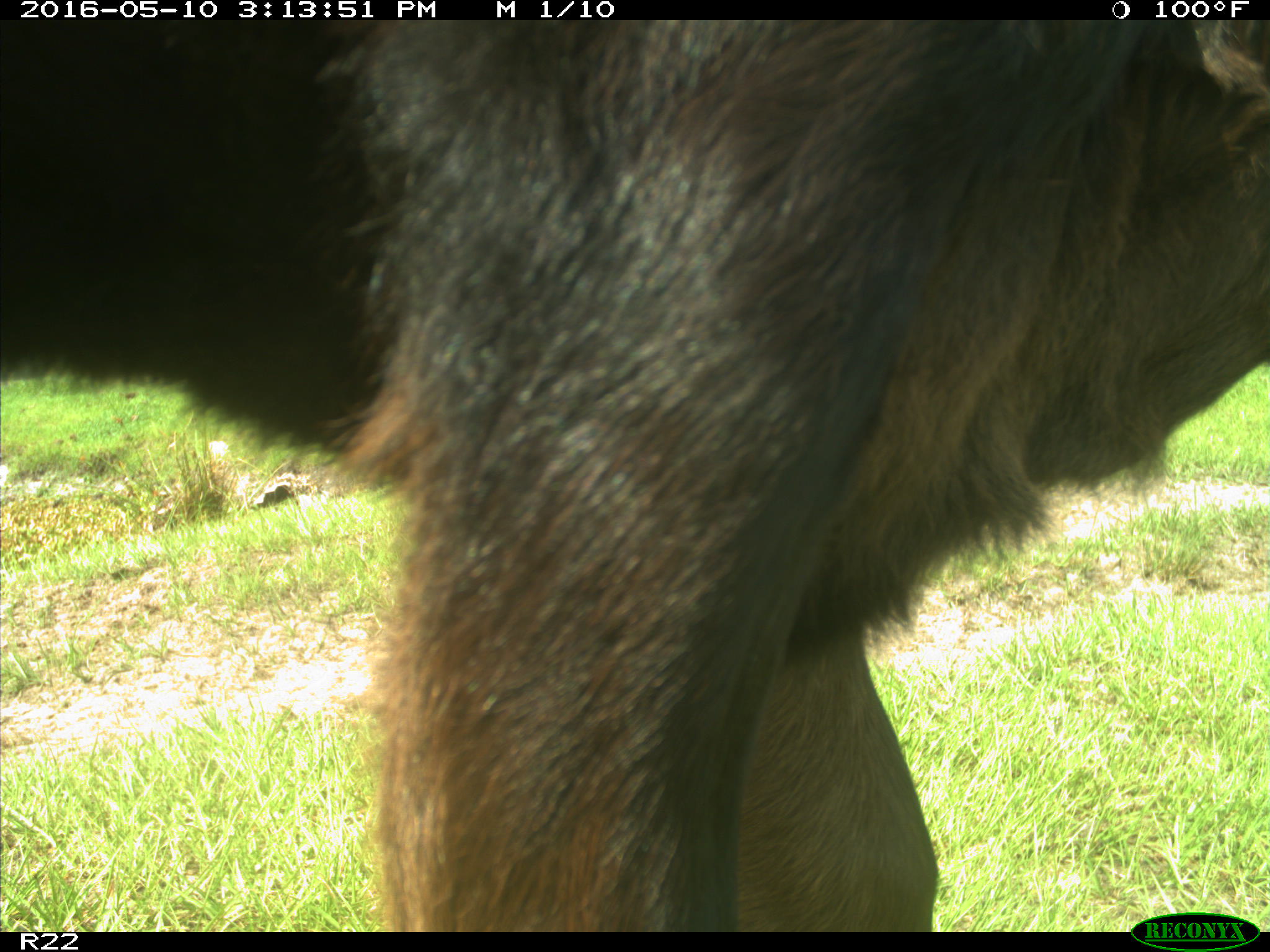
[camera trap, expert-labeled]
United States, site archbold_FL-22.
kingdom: Animalia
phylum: Chordata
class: Mammalia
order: Artiodactyla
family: Bovidae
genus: Bos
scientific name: Bos taurus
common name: domestic cow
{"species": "Bos taurus (domestic cow)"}